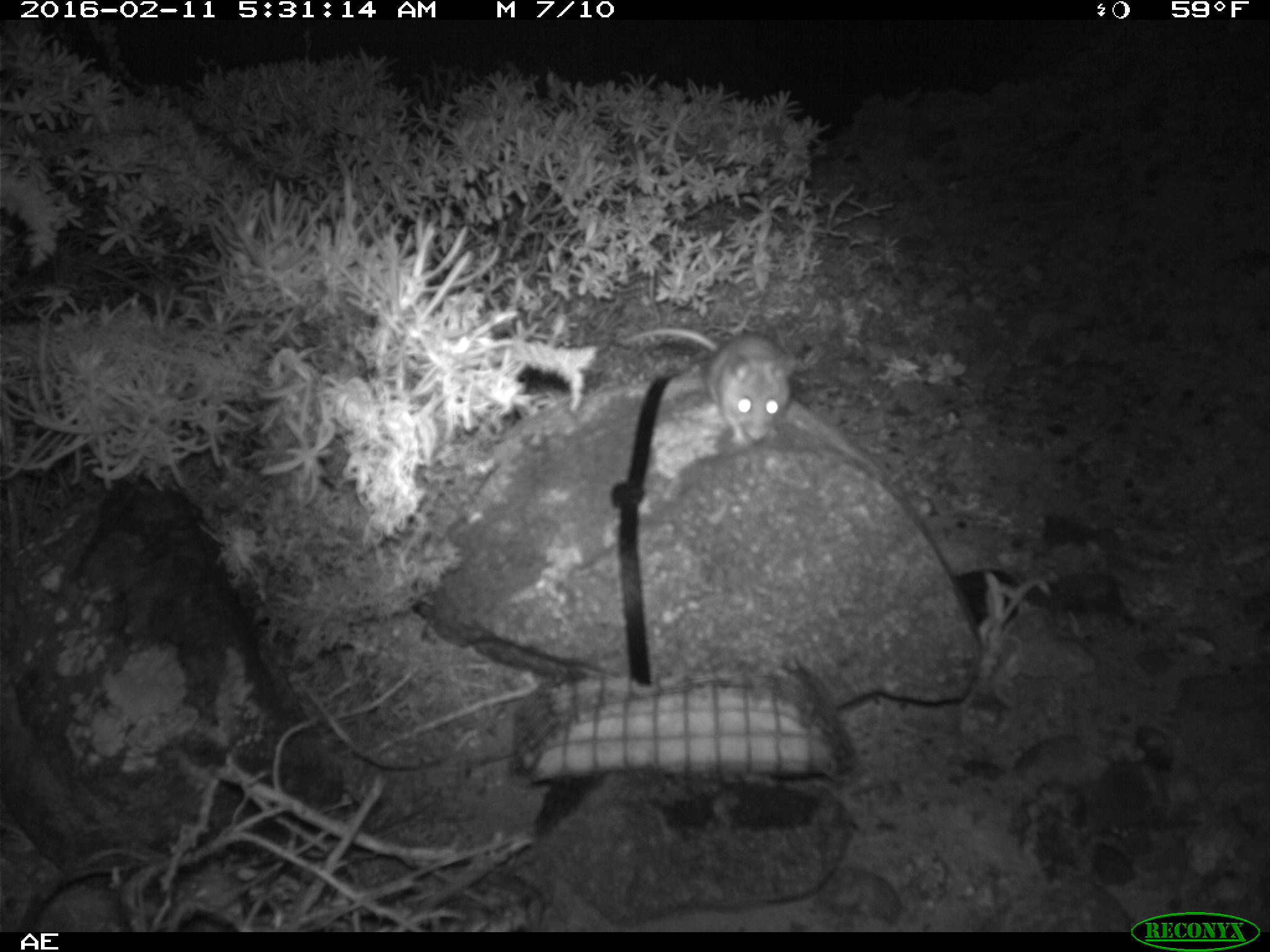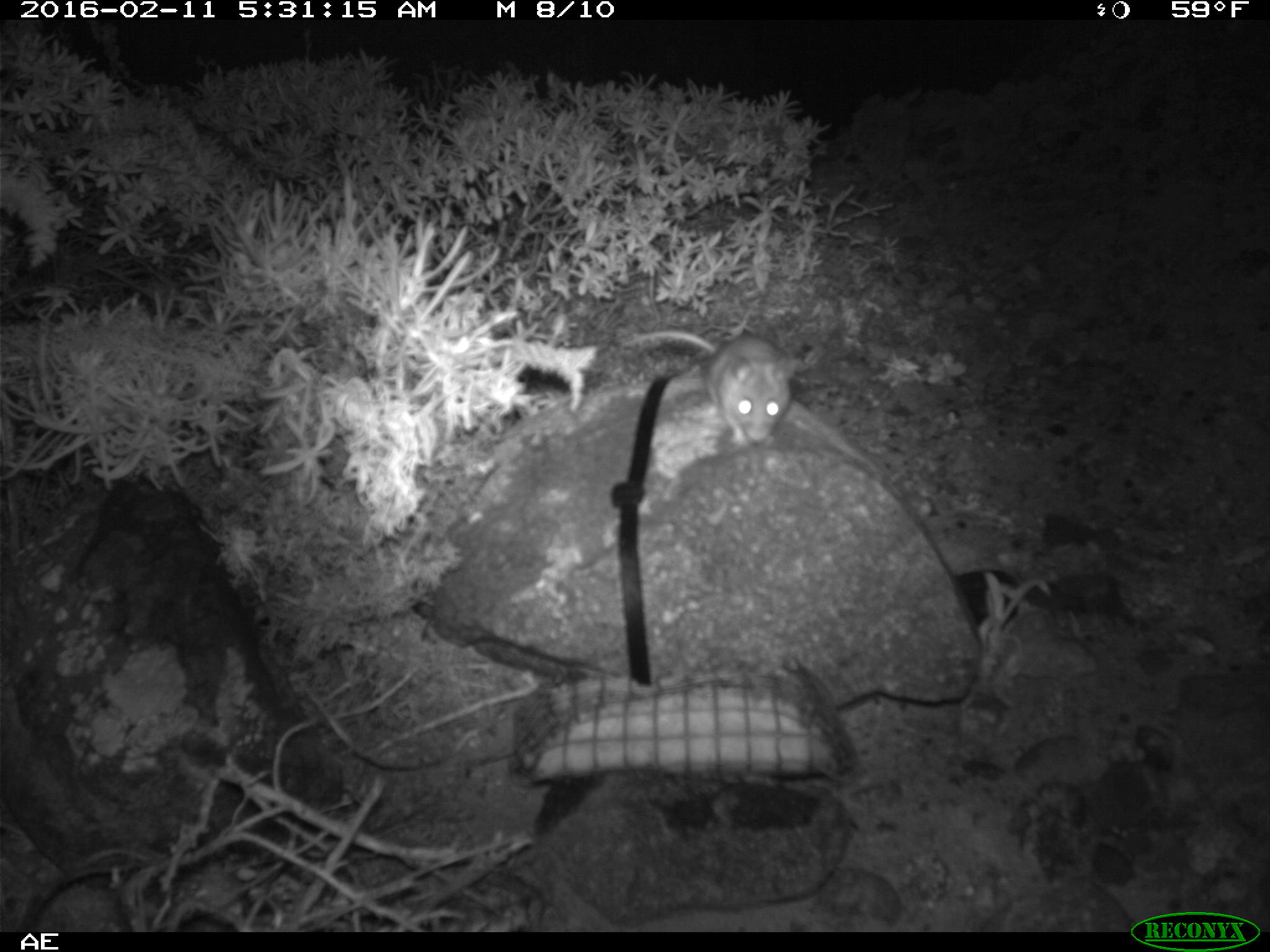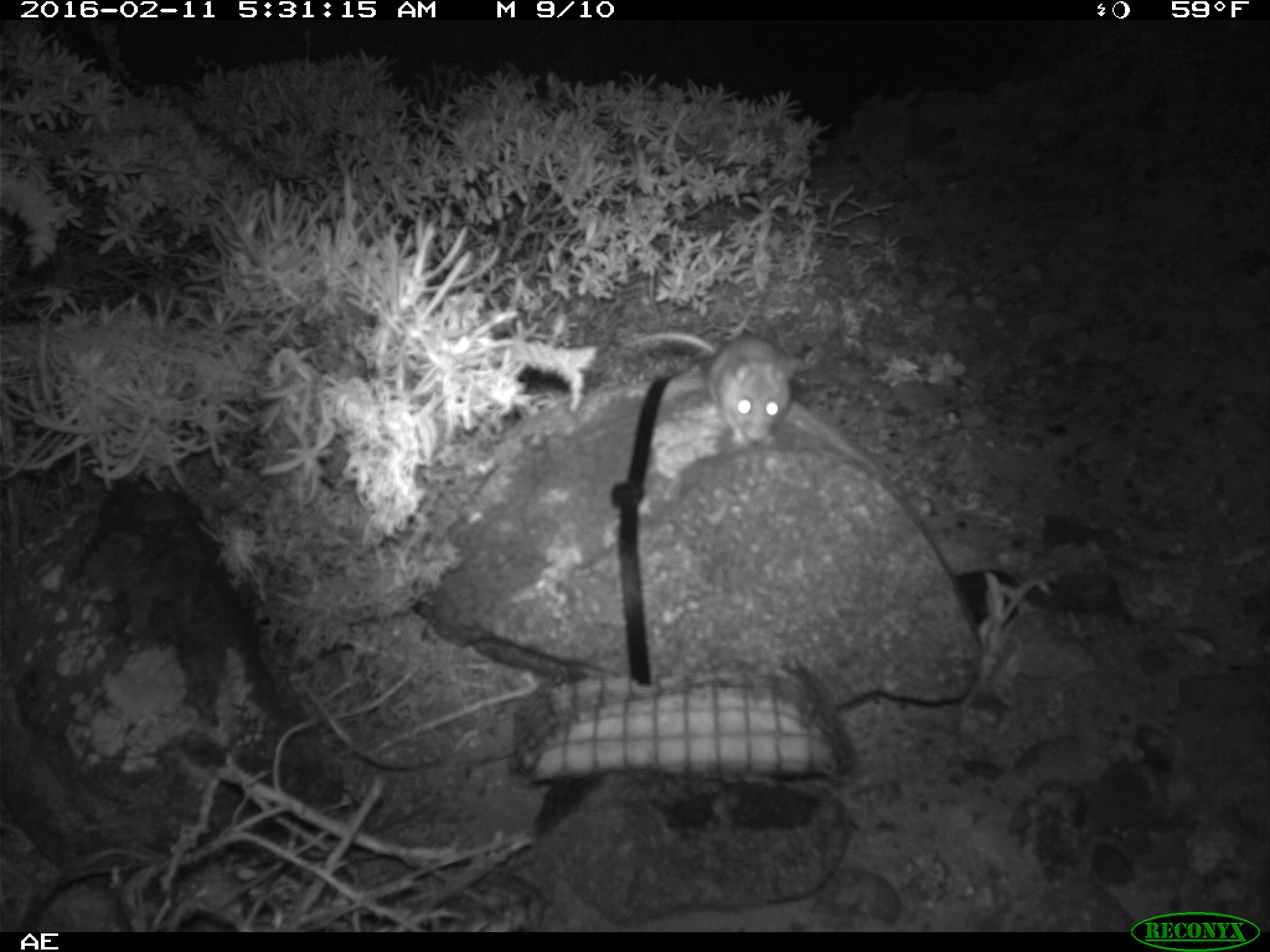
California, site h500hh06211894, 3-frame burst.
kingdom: Animalia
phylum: Chordata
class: Mammalia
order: Rodentia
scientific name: Rodentia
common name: rodent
Rodent (Rodentia).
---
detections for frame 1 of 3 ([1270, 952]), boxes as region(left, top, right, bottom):
rodent: region(624, 326, 796, 444)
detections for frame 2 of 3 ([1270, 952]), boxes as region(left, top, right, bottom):
rodent: region(626, 330, 799, 444)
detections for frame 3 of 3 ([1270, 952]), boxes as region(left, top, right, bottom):
rodent: region(625, 327, 803, 444)